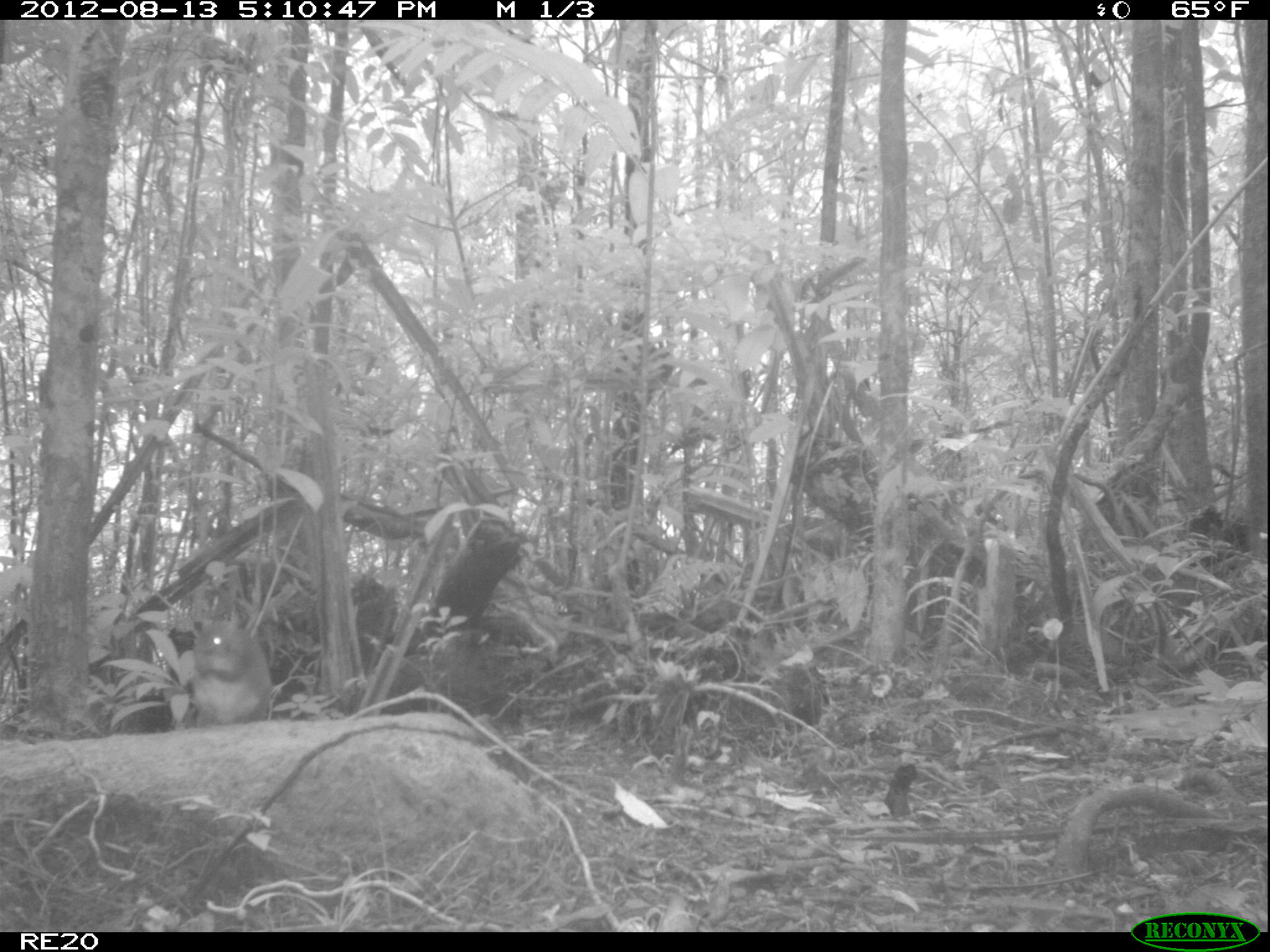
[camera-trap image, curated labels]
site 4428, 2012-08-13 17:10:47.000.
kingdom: Animalia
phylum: Chordata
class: Mammalia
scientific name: Mammalia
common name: mammals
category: small mammal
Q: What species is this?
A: Small mammal (mammals) (Mammalia).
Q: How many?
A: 1.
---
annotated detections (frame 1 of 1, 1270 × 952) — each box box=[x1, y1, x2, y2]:
small mammal: box=[187, 622, 275, 725]